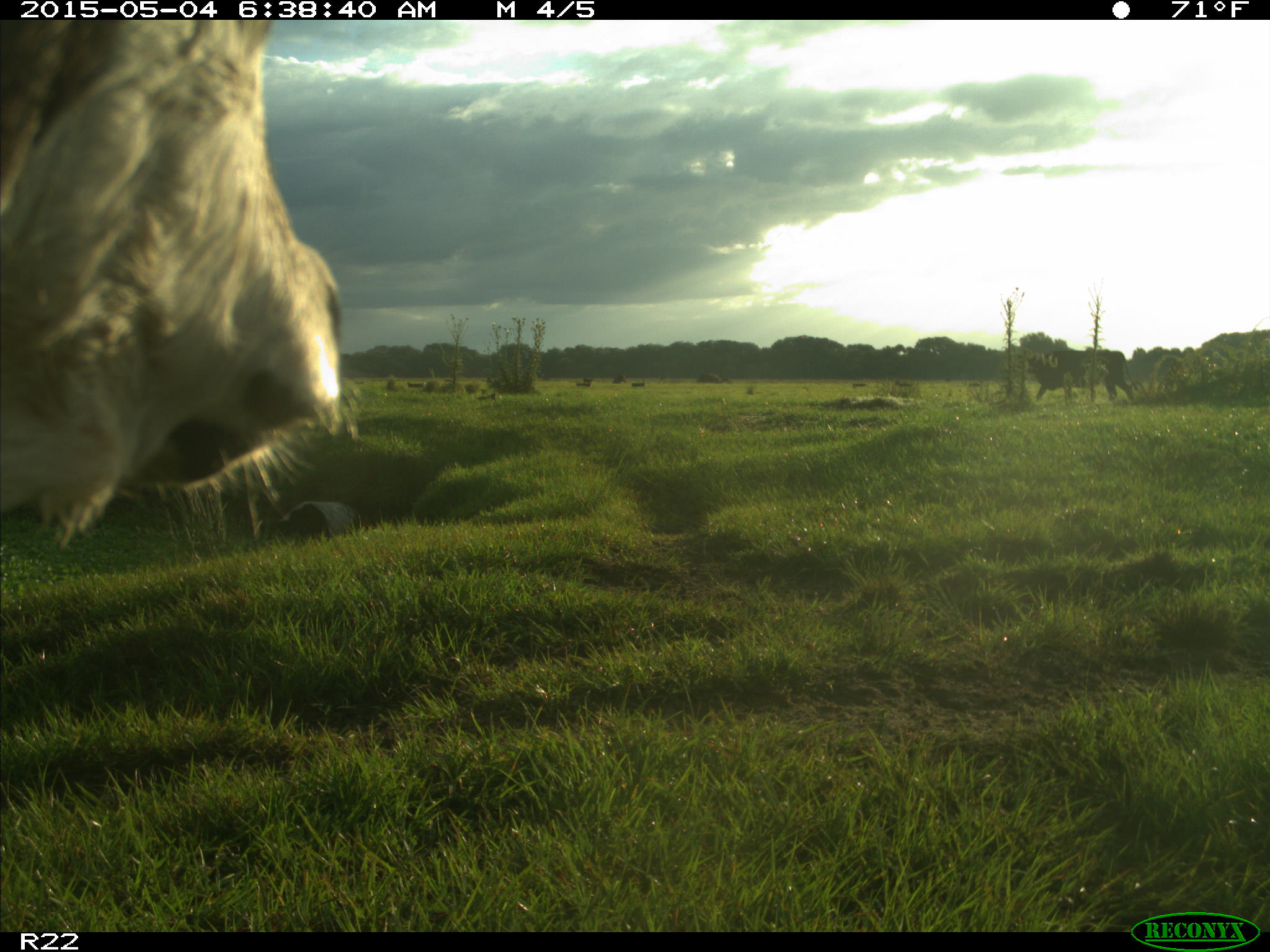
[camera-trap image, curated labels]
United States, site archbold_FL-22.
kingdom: Animalia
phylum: Chordata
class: Mammalia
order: Artiodactyla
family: Bovidae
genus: Bos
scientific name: Bos taurus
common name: domestic cow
Bos taurus (domestic cow).